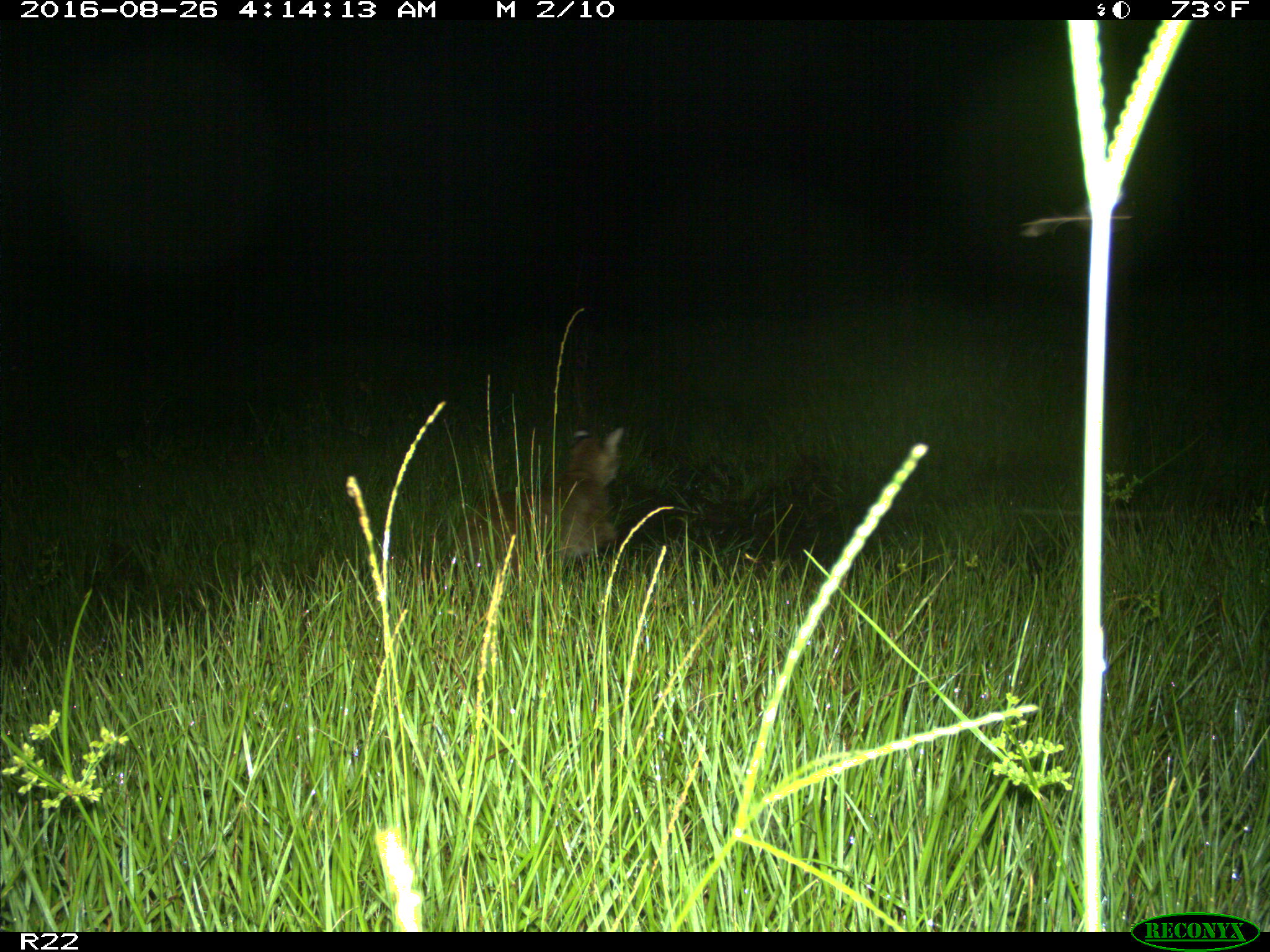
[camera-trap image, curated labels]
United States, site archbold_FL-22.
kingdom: Animalia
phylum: Chordata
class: Mammalia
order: Carnivora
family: Felidae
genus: Lynx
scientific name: Lynx rufus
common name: bobcat